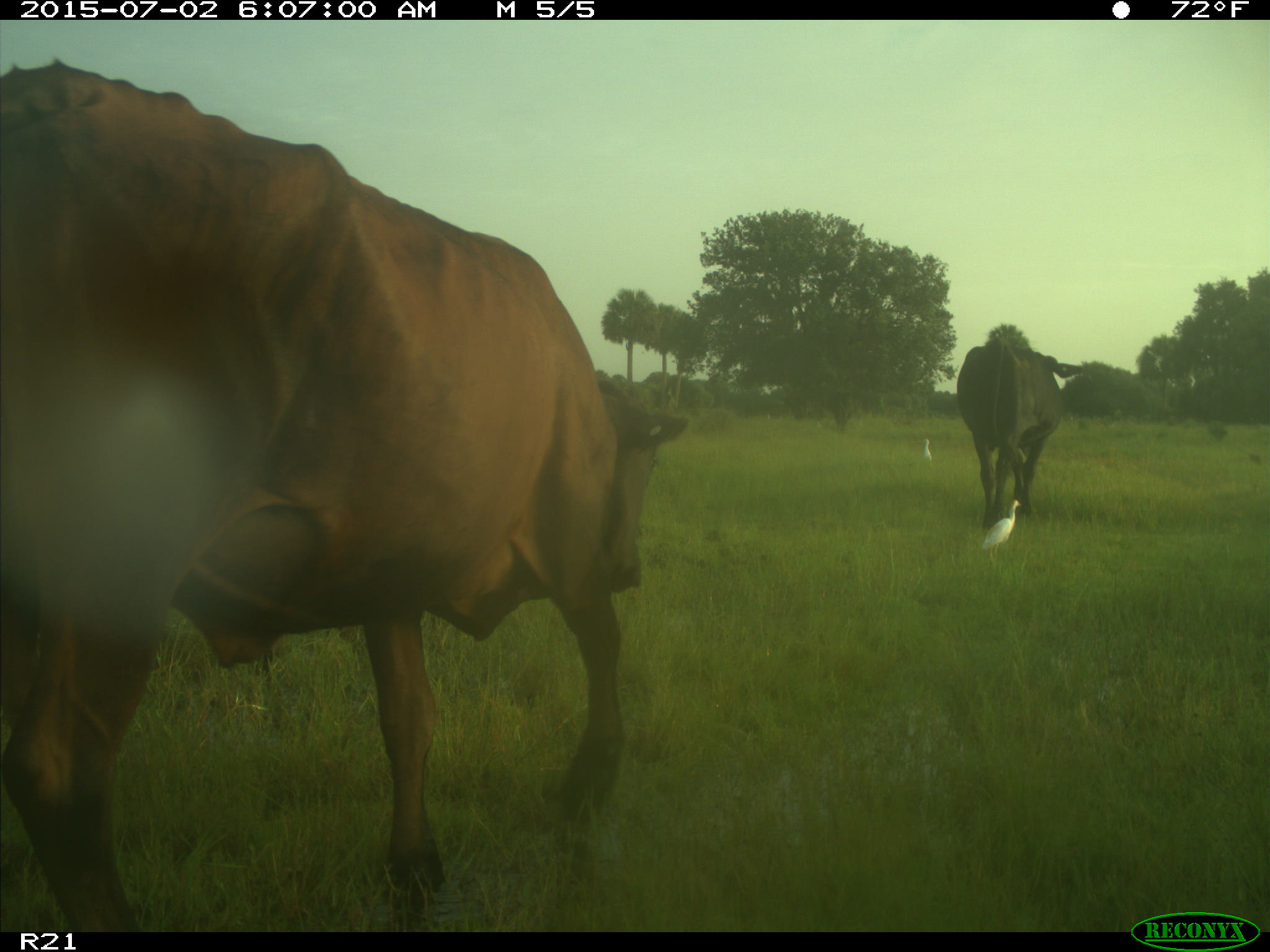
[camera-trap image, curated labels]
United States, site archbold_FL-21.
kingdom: Animalia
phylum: Chordata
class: Mammalia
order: Artiodactyla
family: Bovidae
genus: Bos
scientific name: Bos taurus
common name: domestic cow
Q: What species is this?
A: Bos taurus (domestic cow).